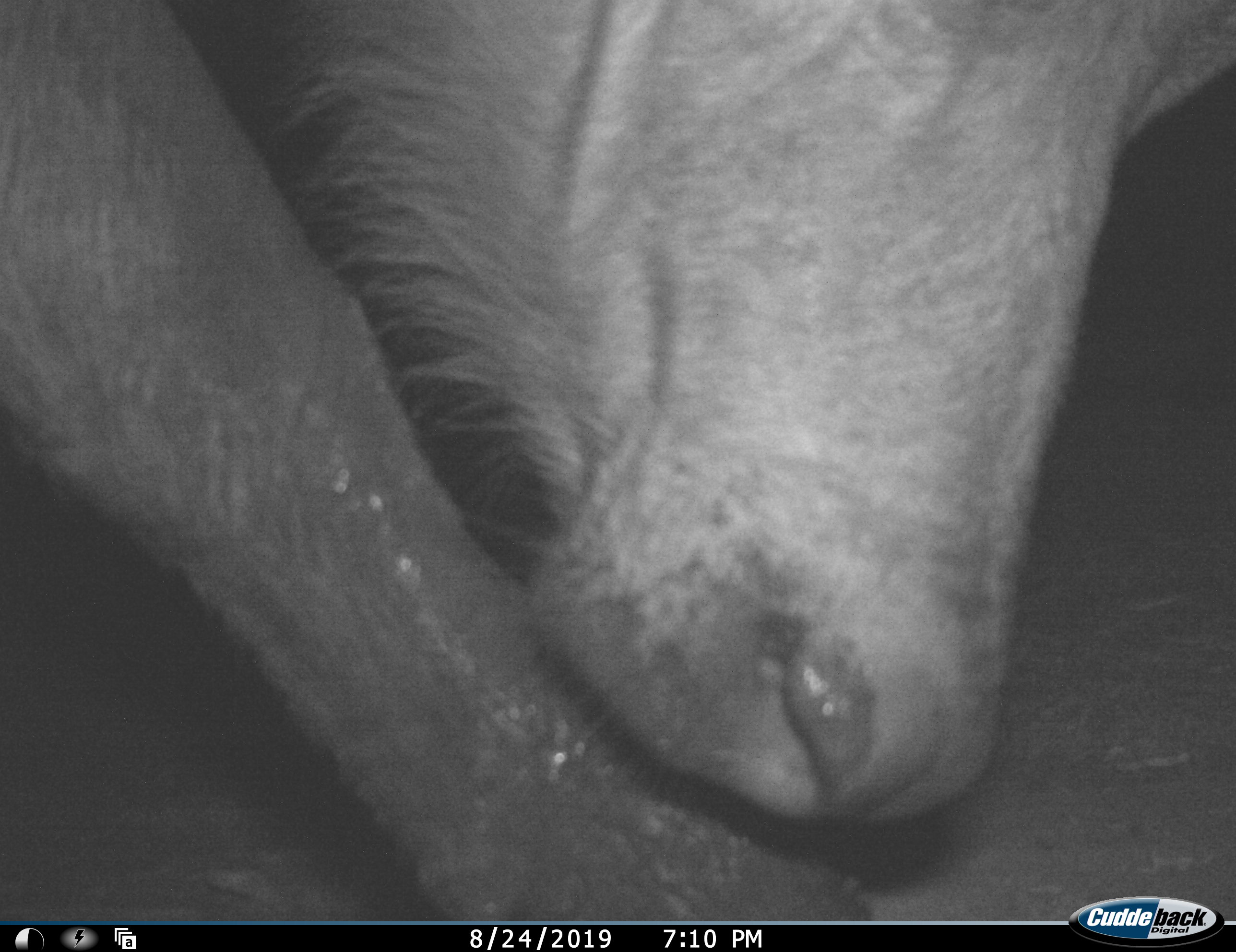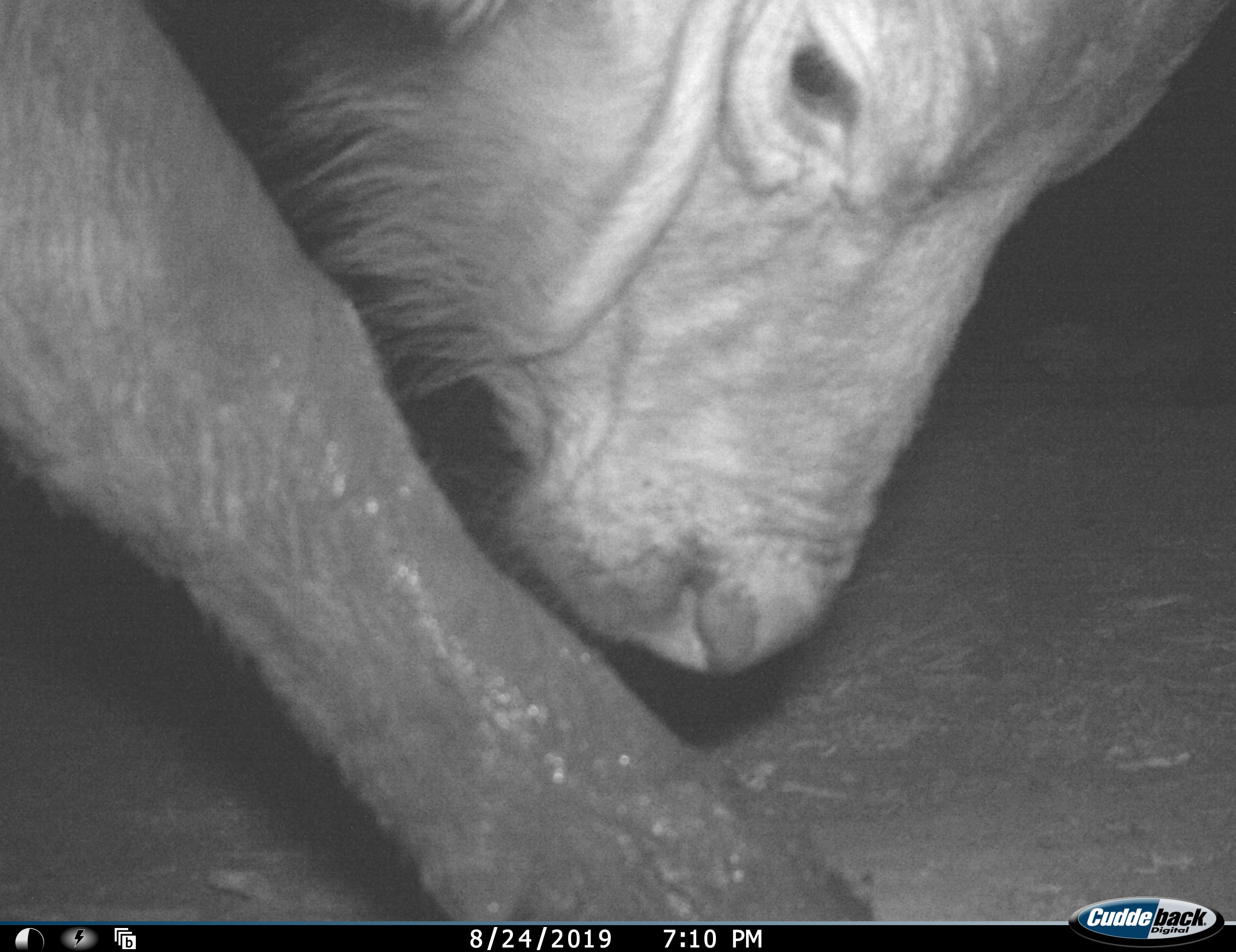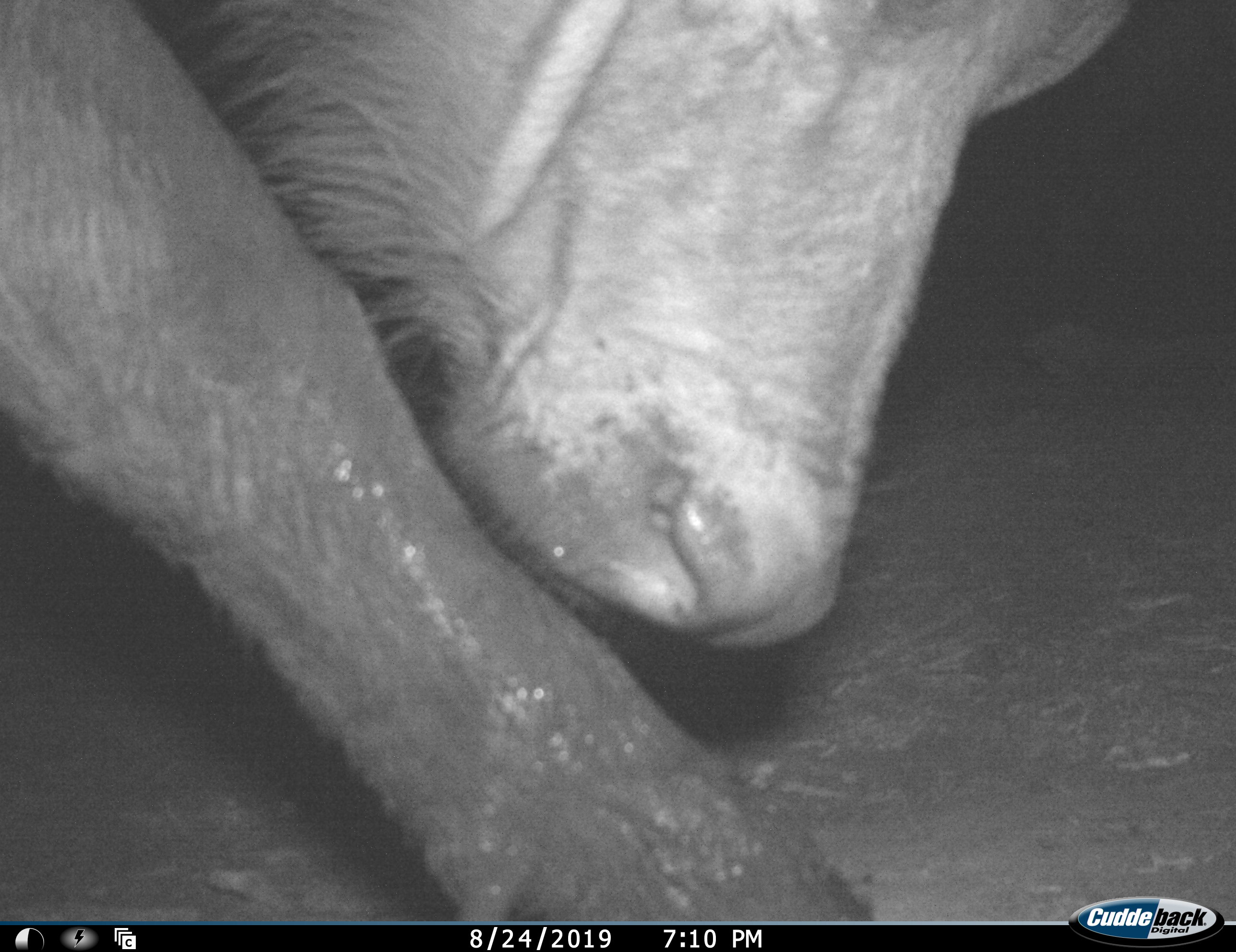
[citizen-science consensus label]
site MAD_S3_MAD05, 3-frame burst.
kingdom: Animalia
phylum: Chordata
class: Mammalia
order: Artiodactyla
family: Bovidae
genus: Connochaetes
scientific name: Connochaetes taurinus taurinus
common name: blue wildebeest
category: wildebeestblue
Wildebeestblue (blue wildebeest) (Connochaetes taurinus taurinus), count 1. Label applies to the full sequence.